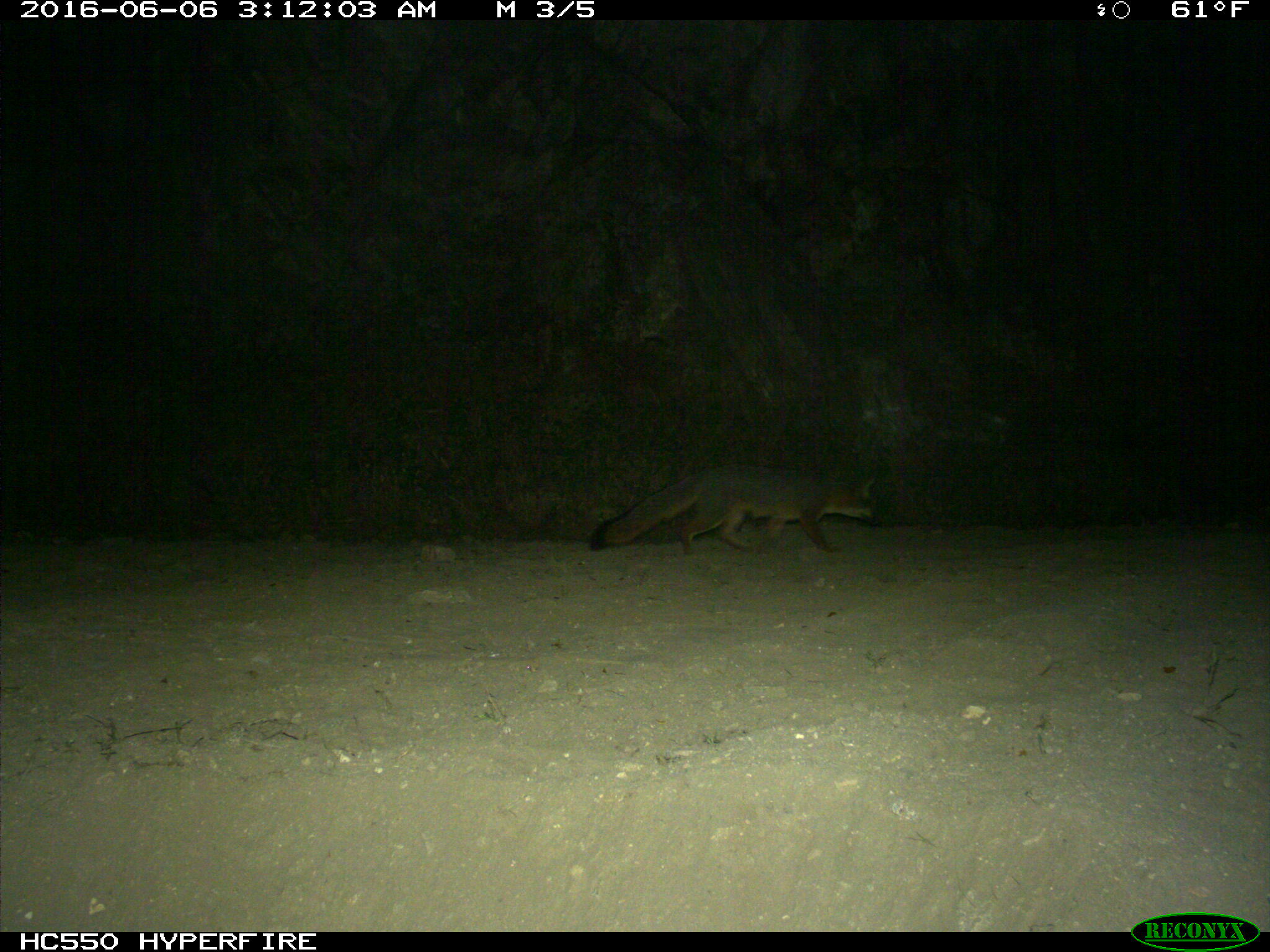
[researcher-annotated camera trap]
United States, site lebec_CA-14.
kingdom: Animalia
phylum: Chordata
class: Mammalia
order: Carnivora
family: Canidae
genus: Urocyon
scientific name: Urocyon cinereoargenteus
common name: gray fox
Urocyon cinereoargenteus (gray fox).